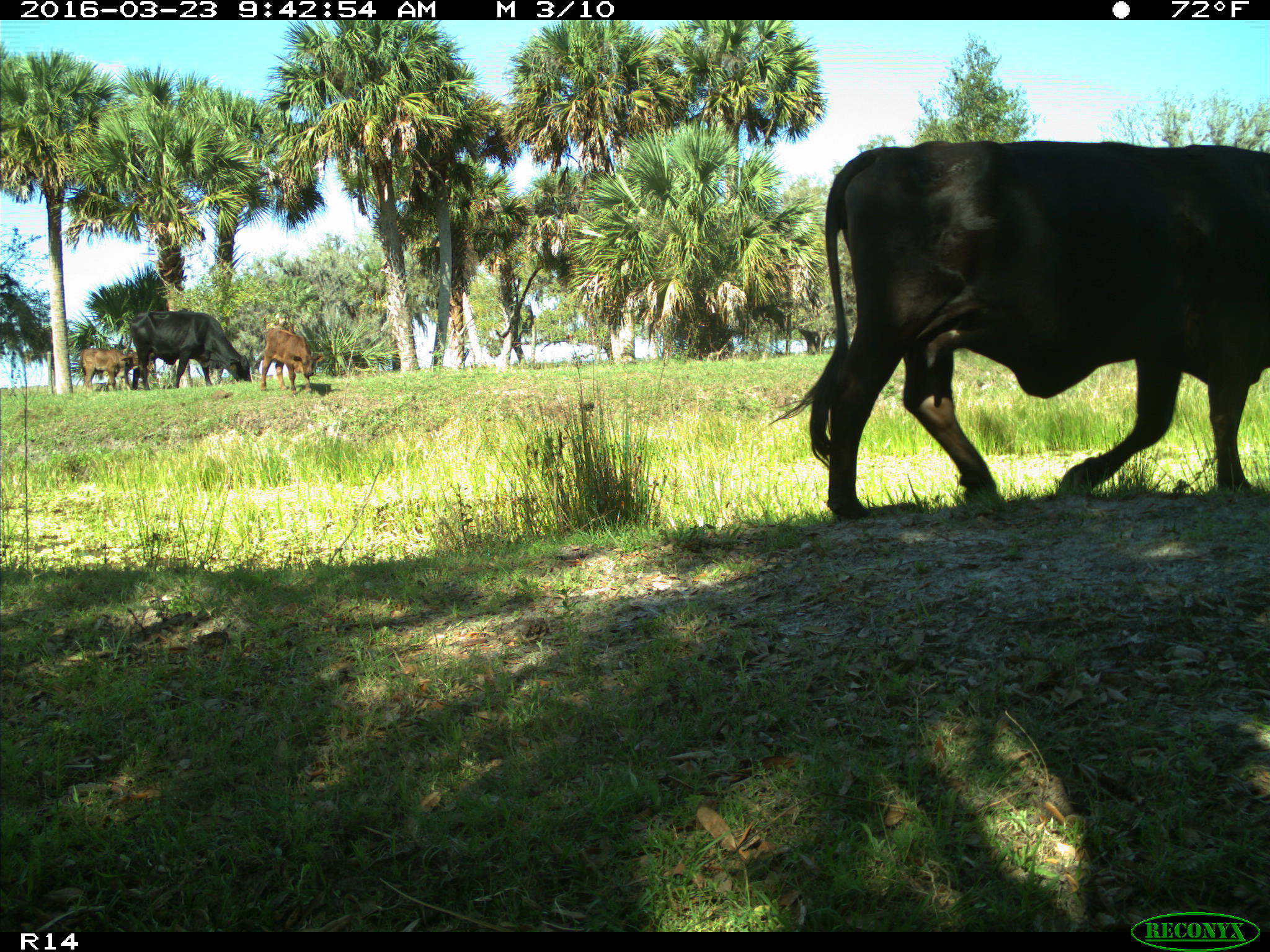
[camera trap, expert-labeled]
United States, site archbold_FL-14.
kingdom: Animalia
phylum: Chordata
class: Mammalia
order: Artiodactyla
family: Bovidae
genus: Bos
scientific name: Bos taurus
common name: domestic cow